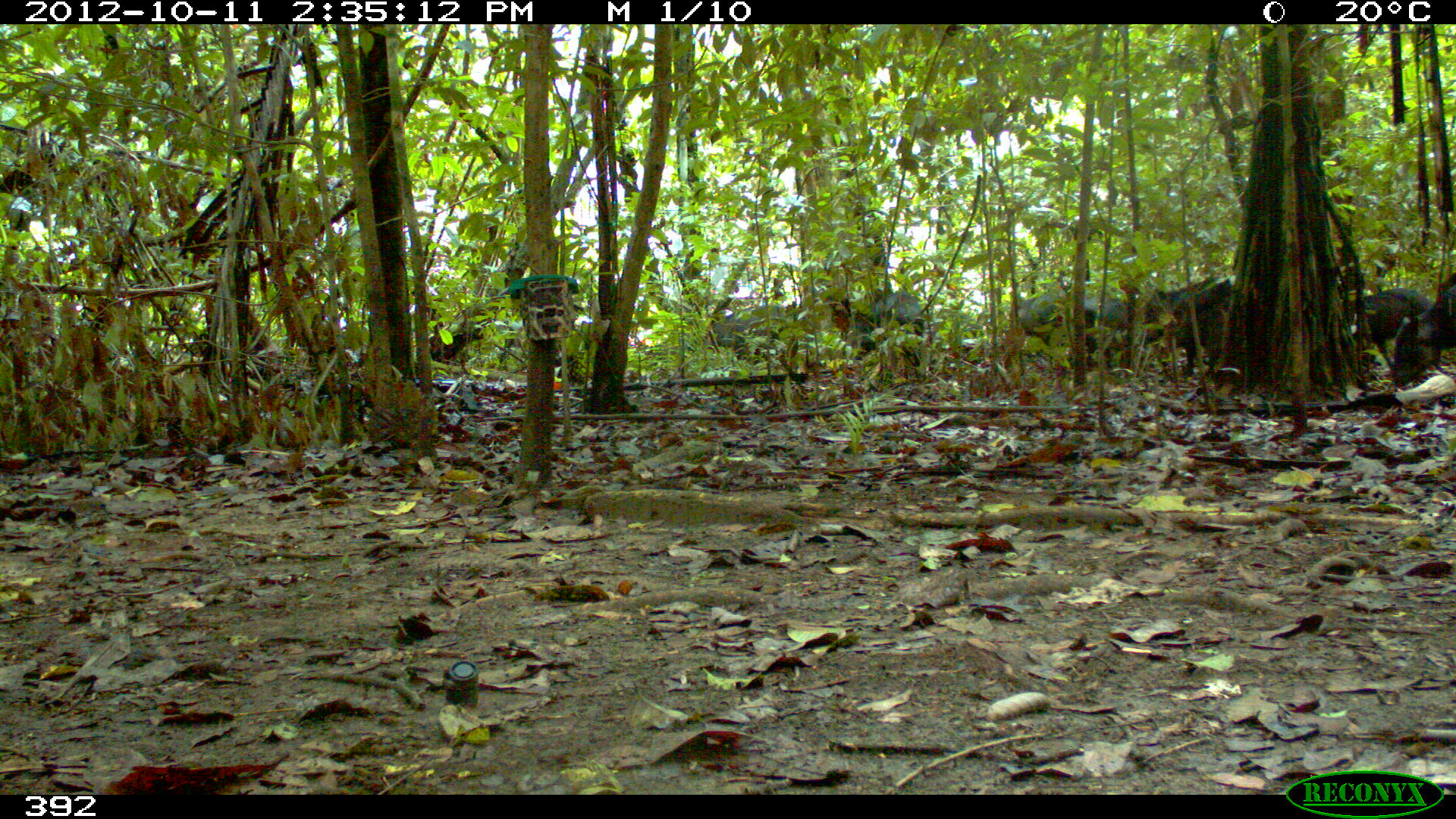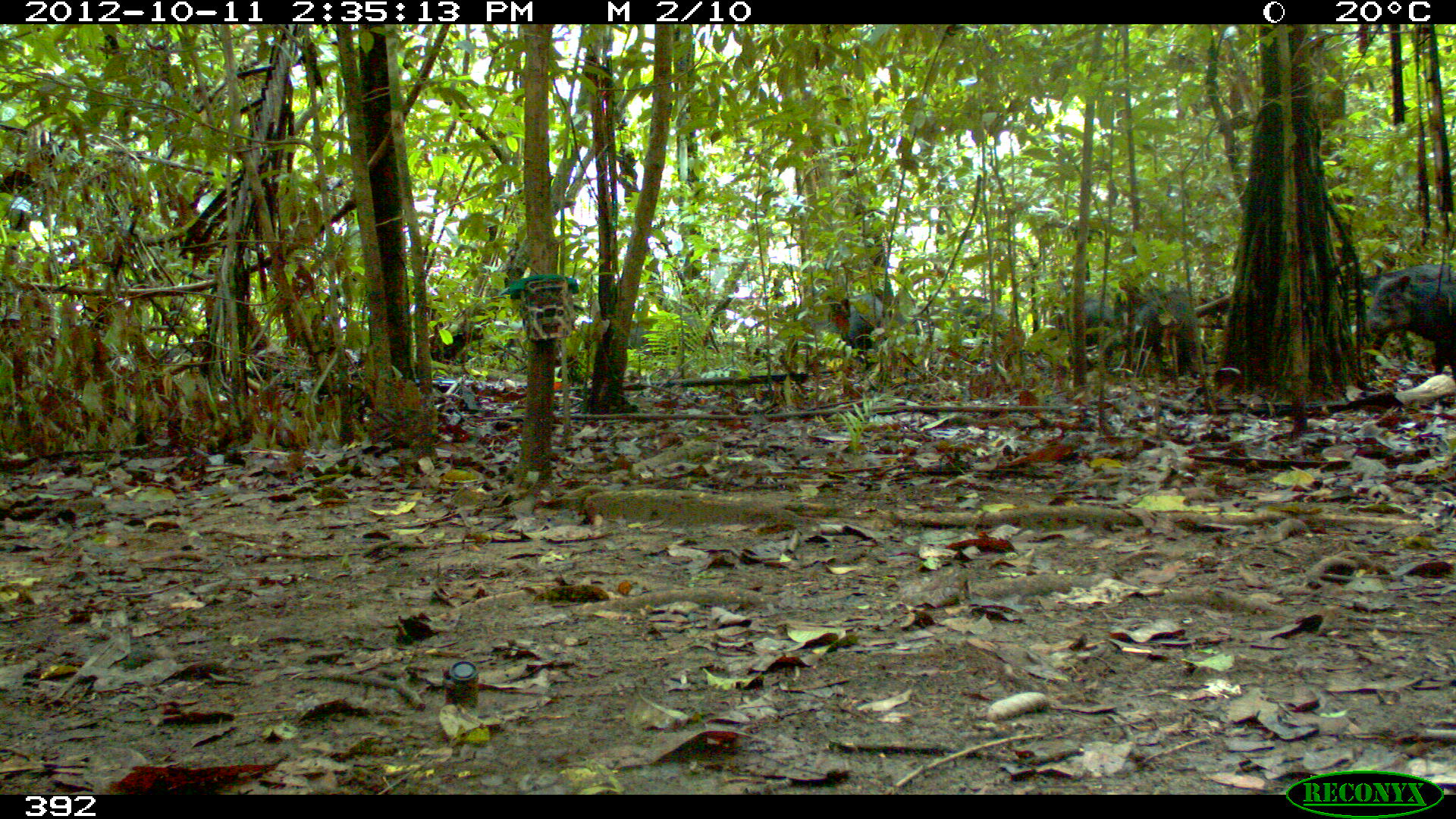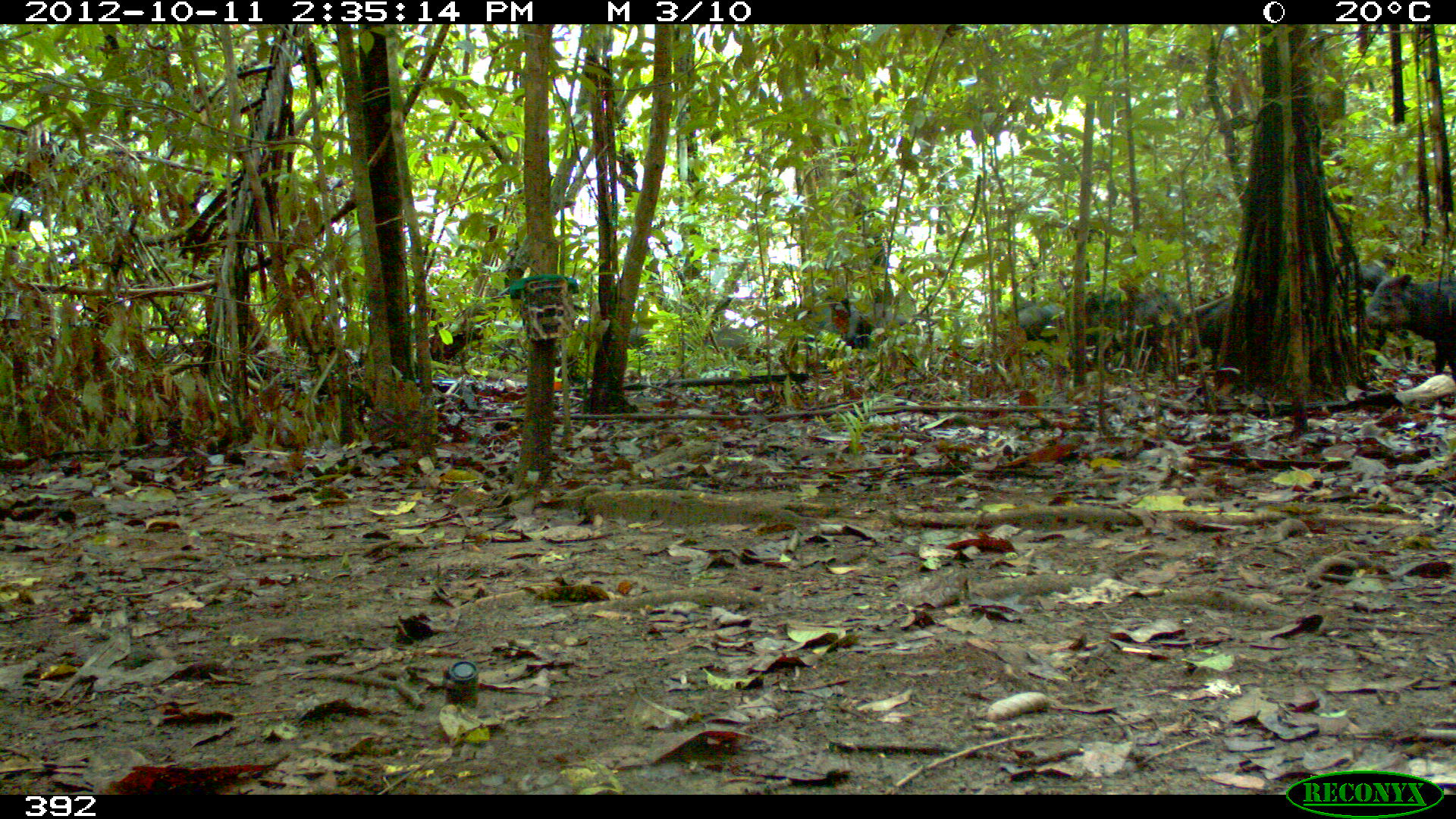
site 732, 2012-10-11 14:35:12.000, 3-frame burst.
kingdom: Animalia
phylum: Chordata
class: Mammalia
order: Artiodactyla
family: Tayassuidae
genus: Tayassu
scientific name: Tayassu pecari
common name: white-lipped peccary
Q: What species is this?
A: Tayassu pecari (white-lipped peccary).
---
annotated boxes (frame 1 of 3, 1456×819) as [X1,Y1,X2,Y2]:
tayassu pecari: [1139,274,1235,379]; [1016,287,1127,365]; [1391,285,1455,387]; [844,290,925,366]; [1361,287,1432,367]; [707,303,798,361]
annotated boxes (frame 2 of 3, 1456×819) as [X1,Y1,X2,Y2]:
tayassu pecari: [1364,263,1455,379]; [1131,285,1200,378]; [838,290,904,369]; [925,293,1013,350]; [1046,296,1122,356]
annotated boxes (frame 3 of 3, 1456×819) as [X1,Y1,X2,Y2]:
tayassu pecari: [1359,273,1455,387]; [1083,289,1182,371]; [792,296,909,351]; [1182,291,1230,370]; [1003,299,1067,349]; [627,326,679,360]; [1334,259,1388,291]; [697,326,752,357]